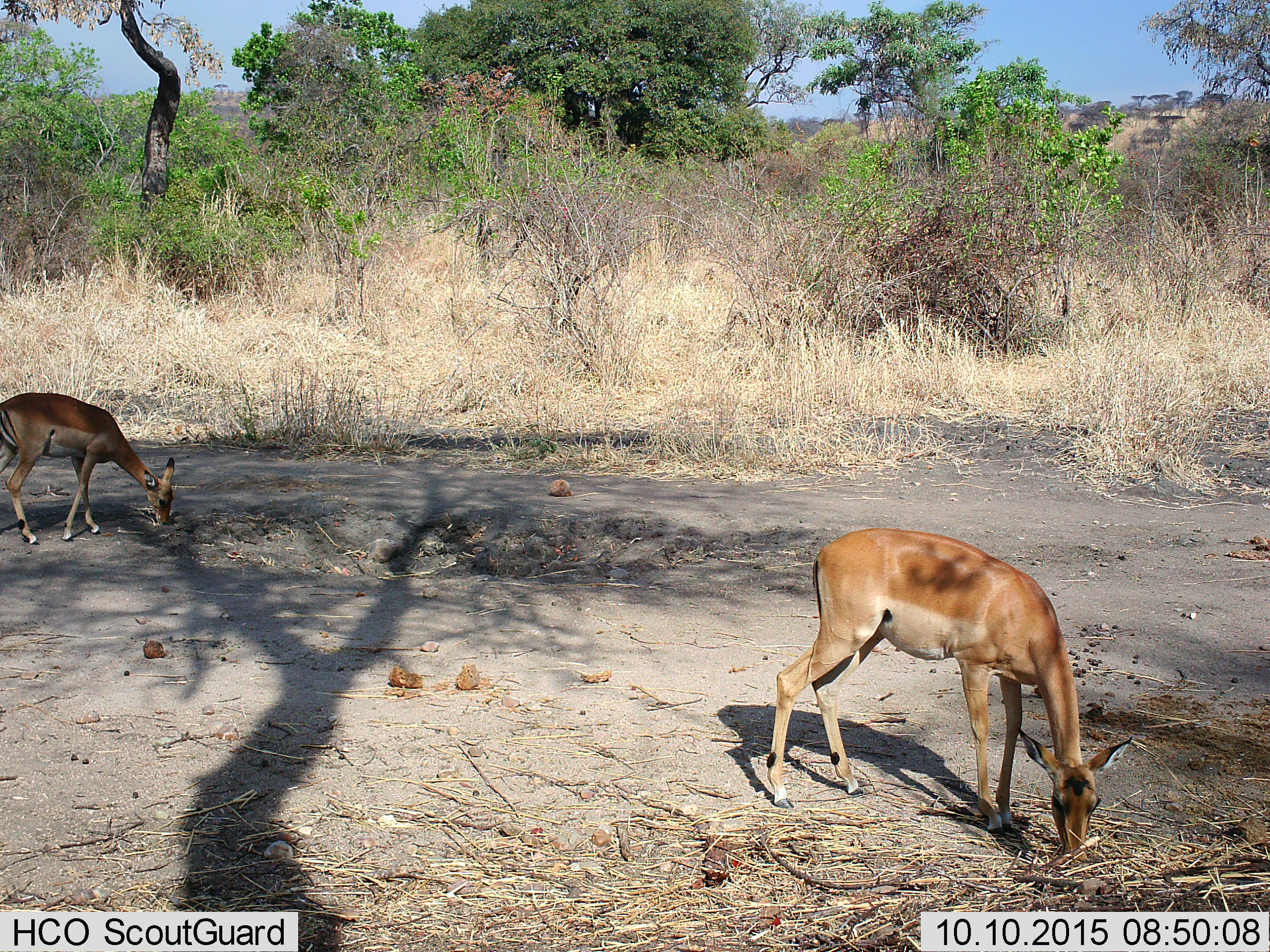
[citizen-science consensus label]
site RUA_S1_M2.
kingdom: Animalia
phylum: Chordata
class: Mammalia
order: Artiodactyla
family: Bovidae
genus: Aepyceros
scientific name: Aepyceros melampus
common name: impala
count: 2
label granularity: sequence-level